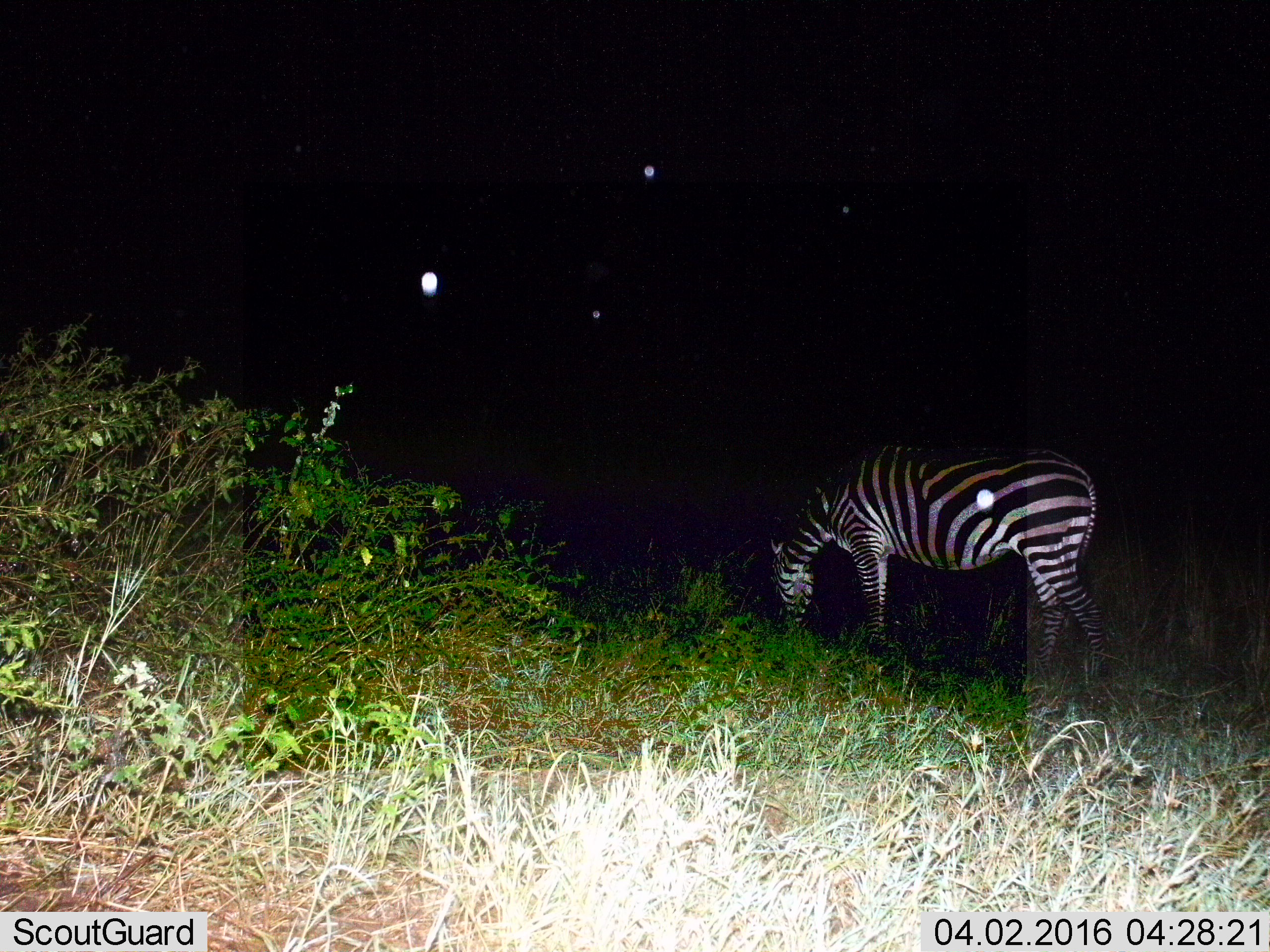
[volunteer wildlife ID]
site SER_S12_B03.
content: unidentified animal